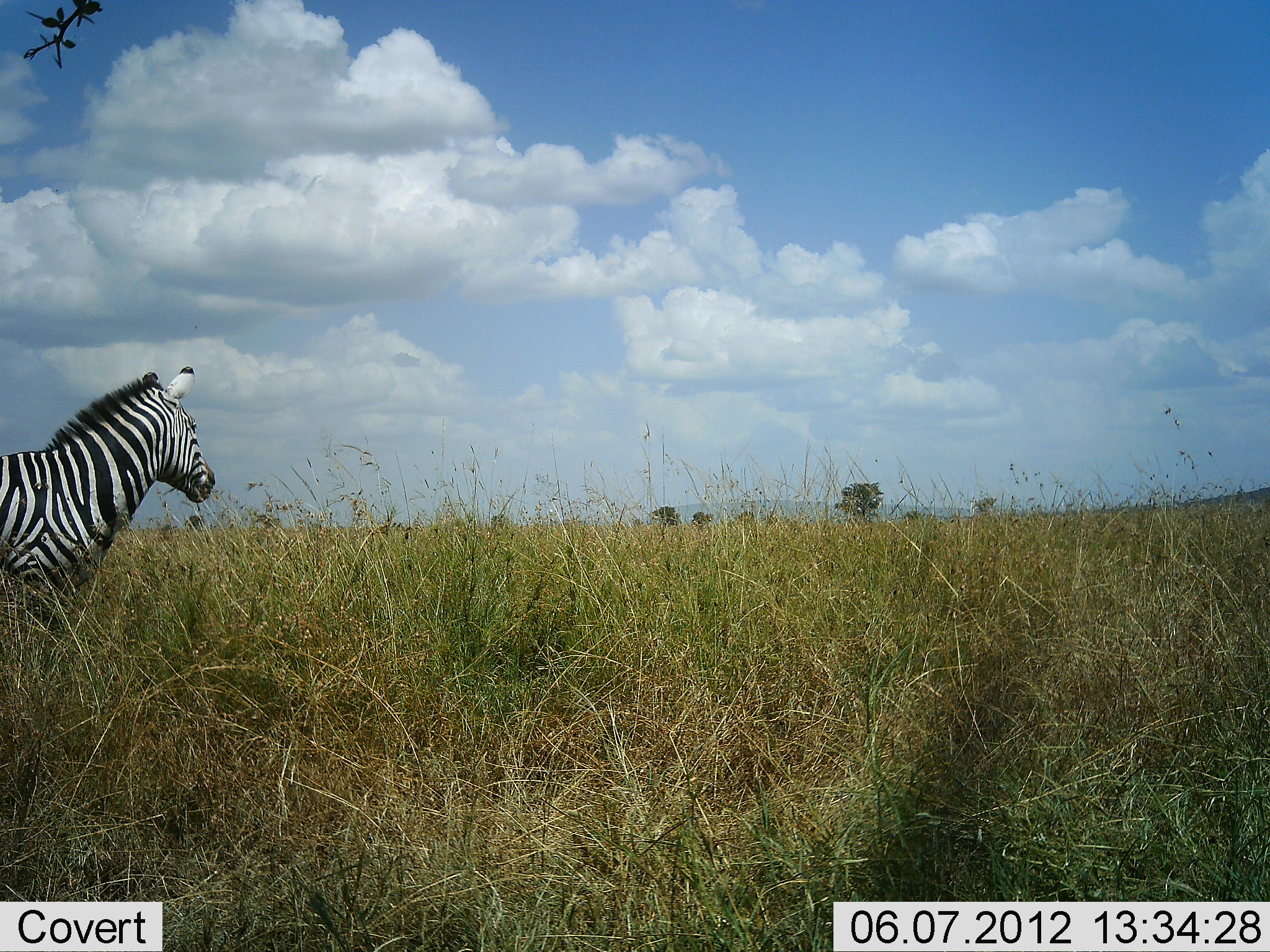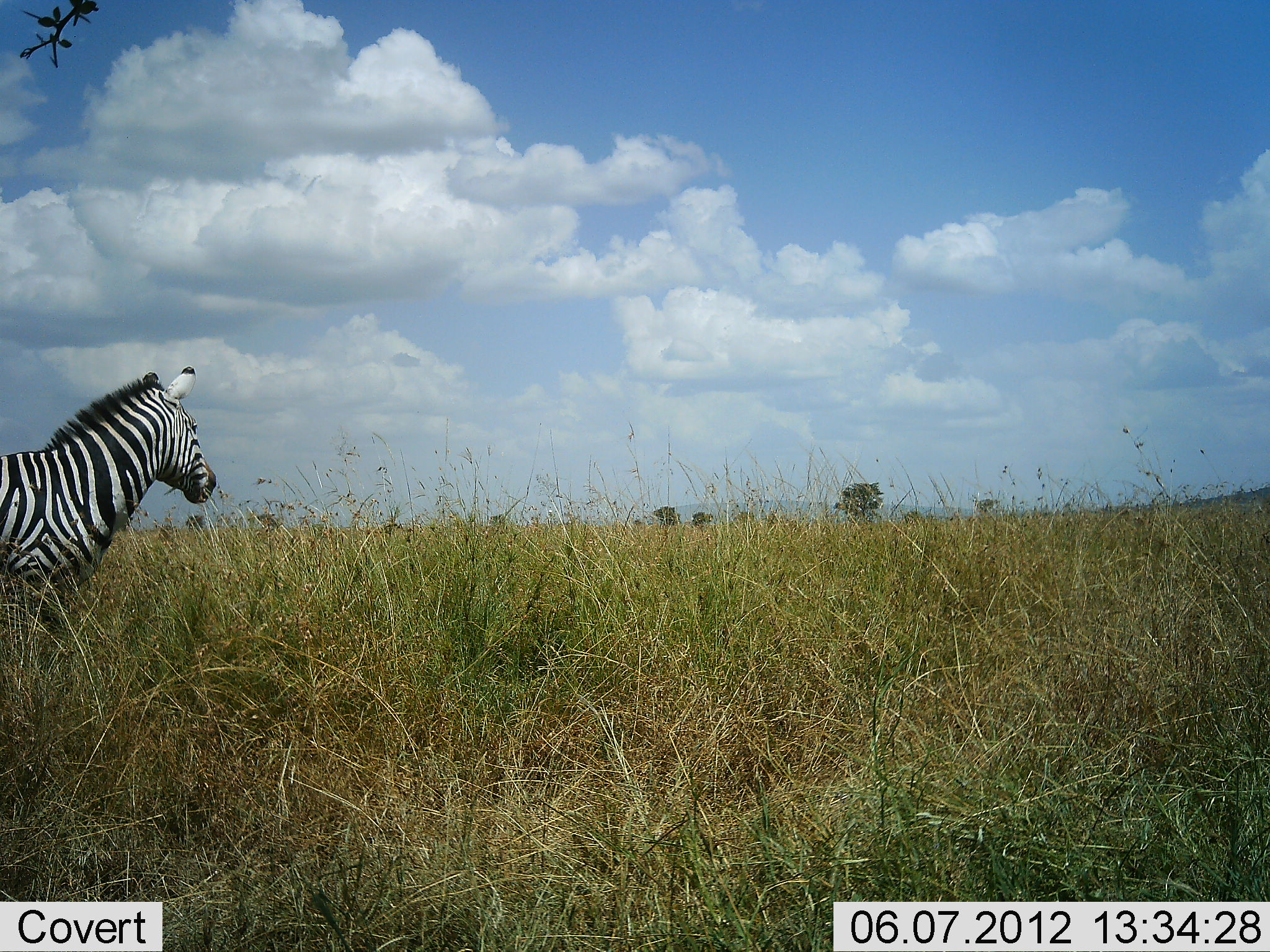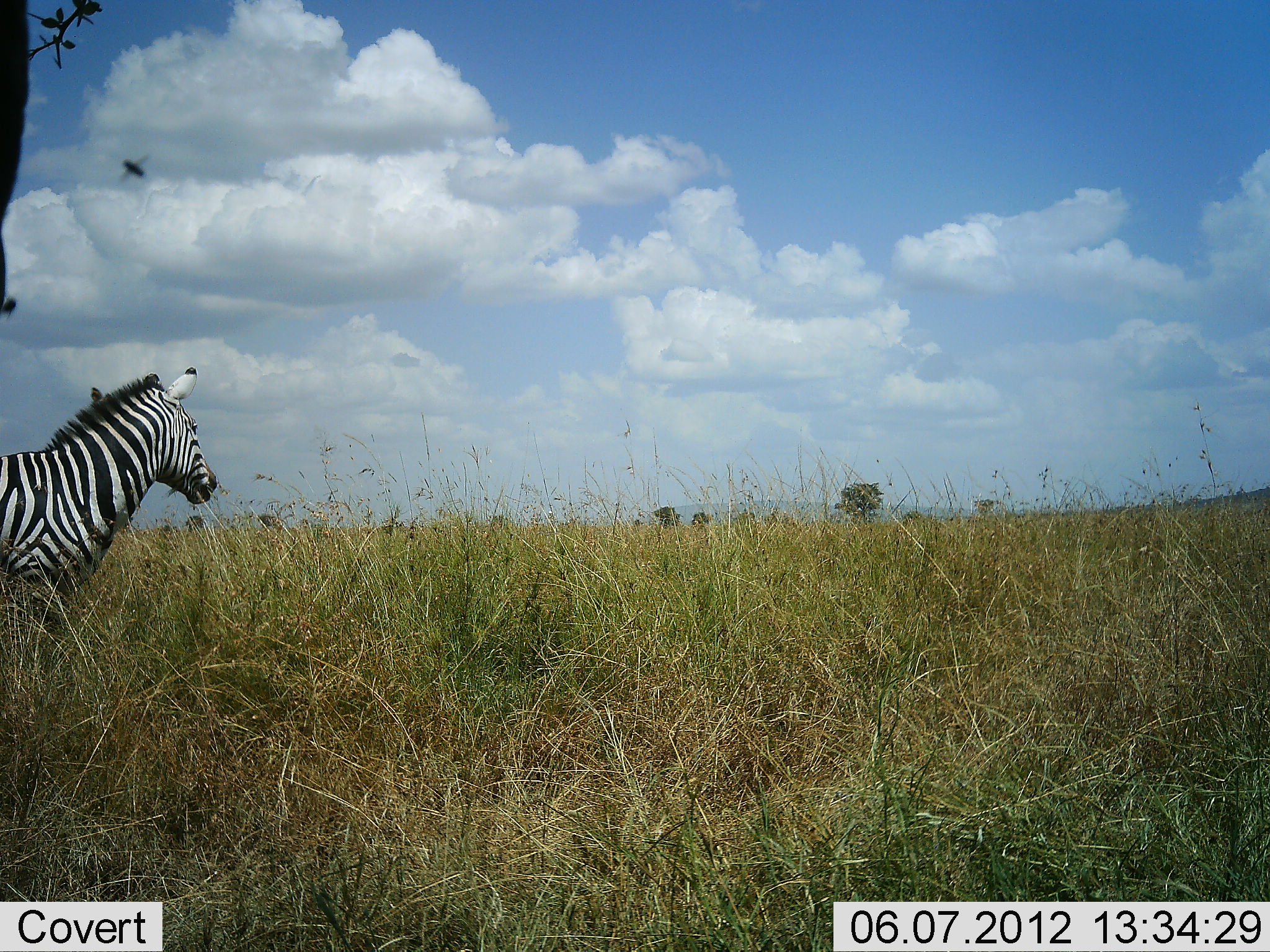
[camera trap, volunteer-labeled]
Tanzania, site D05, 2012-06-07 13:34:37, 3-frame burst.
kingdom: Animalia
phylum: Chordata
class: Mammalia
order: Perissodactyla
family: Equidae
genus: Equus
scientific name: Equus quagga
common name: plains zebra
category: zebra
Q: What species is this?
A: Zebra (plains zebra) (Equus quagga).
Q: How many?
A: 1.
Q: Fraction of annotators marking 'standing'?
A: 100%.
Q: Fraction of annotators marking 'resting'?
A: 0%.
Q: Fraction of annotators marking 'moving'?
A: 0%.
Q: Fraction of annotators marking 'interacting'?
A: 0%.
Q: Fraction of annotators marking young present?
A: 0%.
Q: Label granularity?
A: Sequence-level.